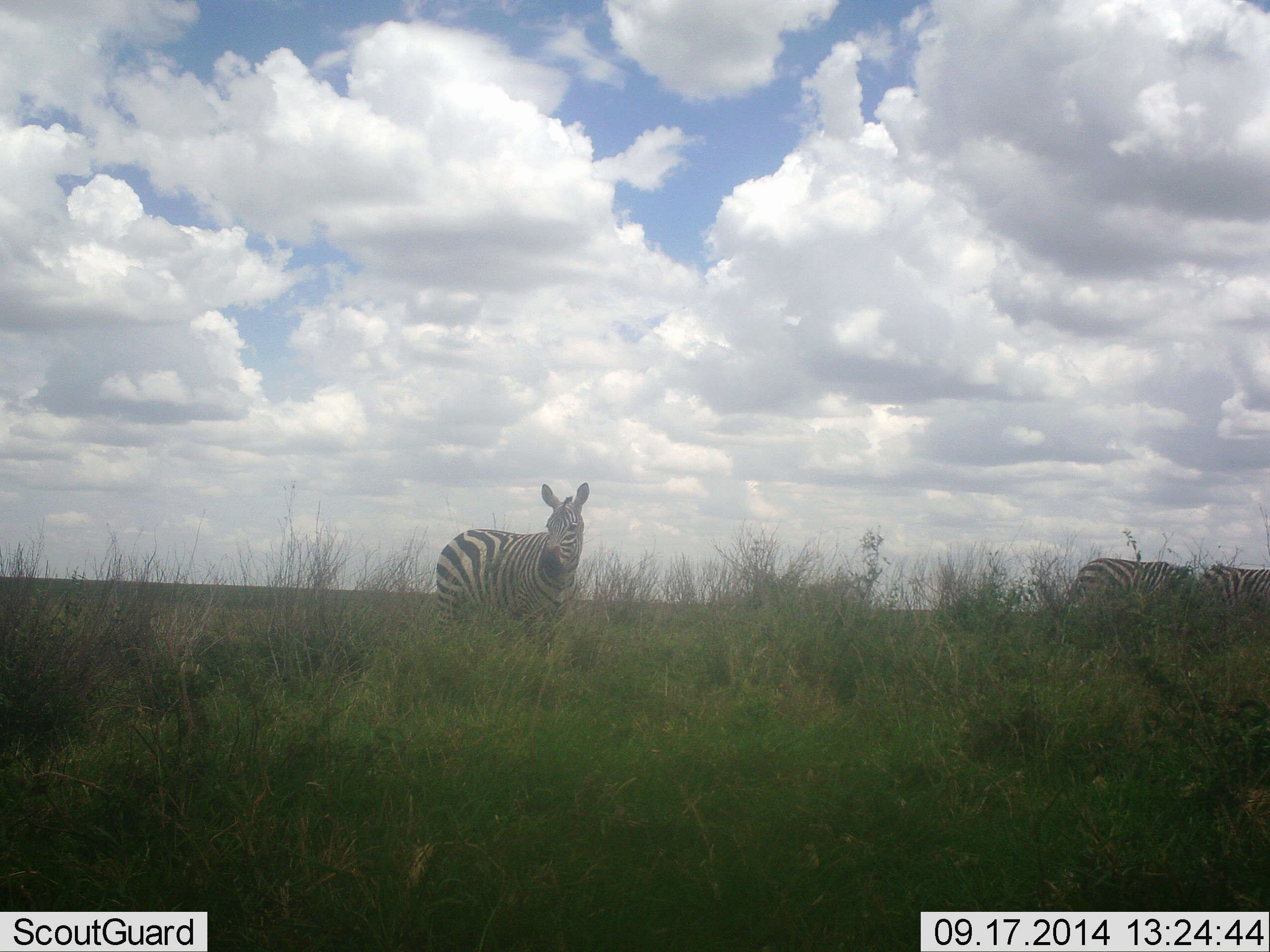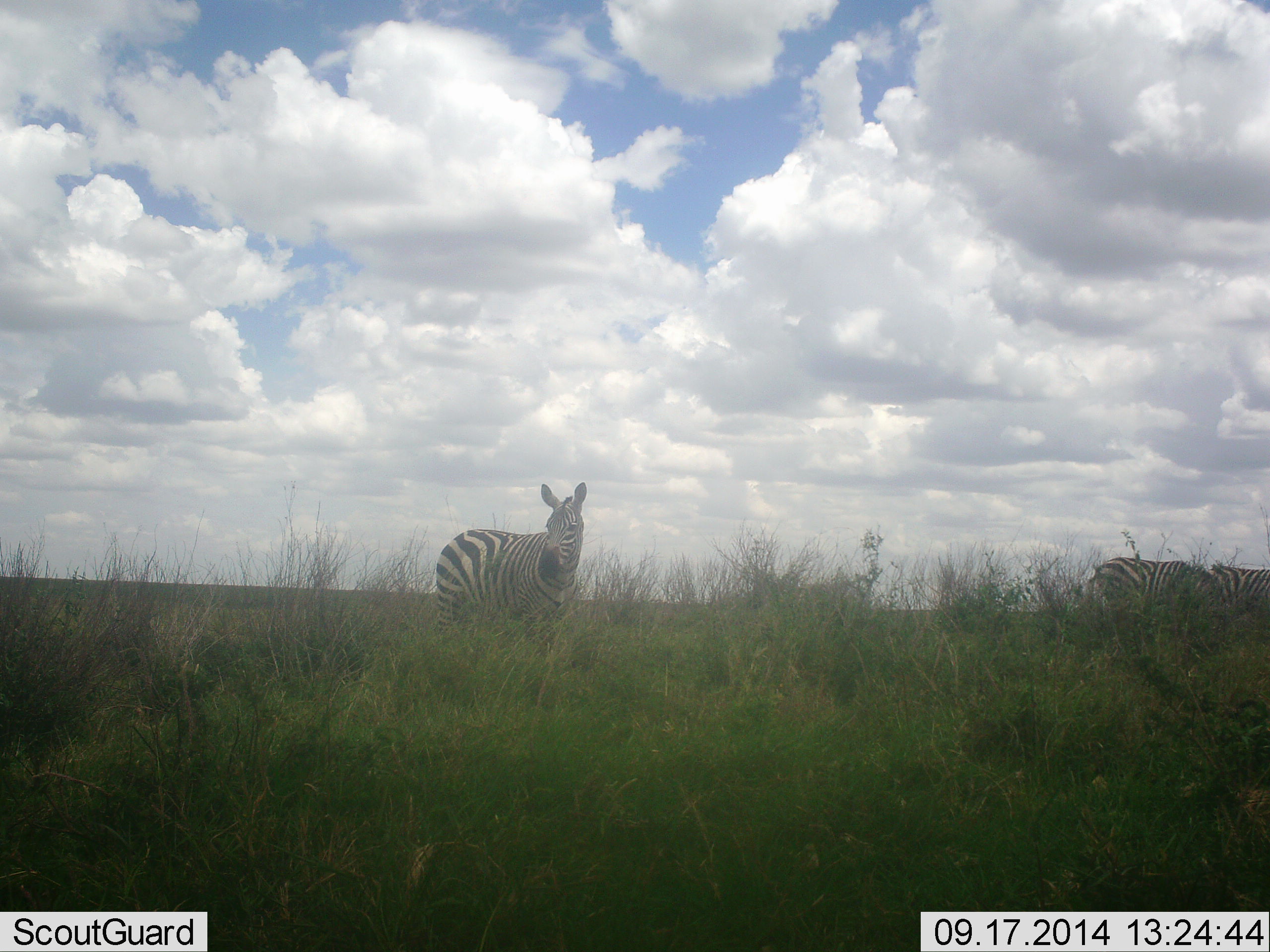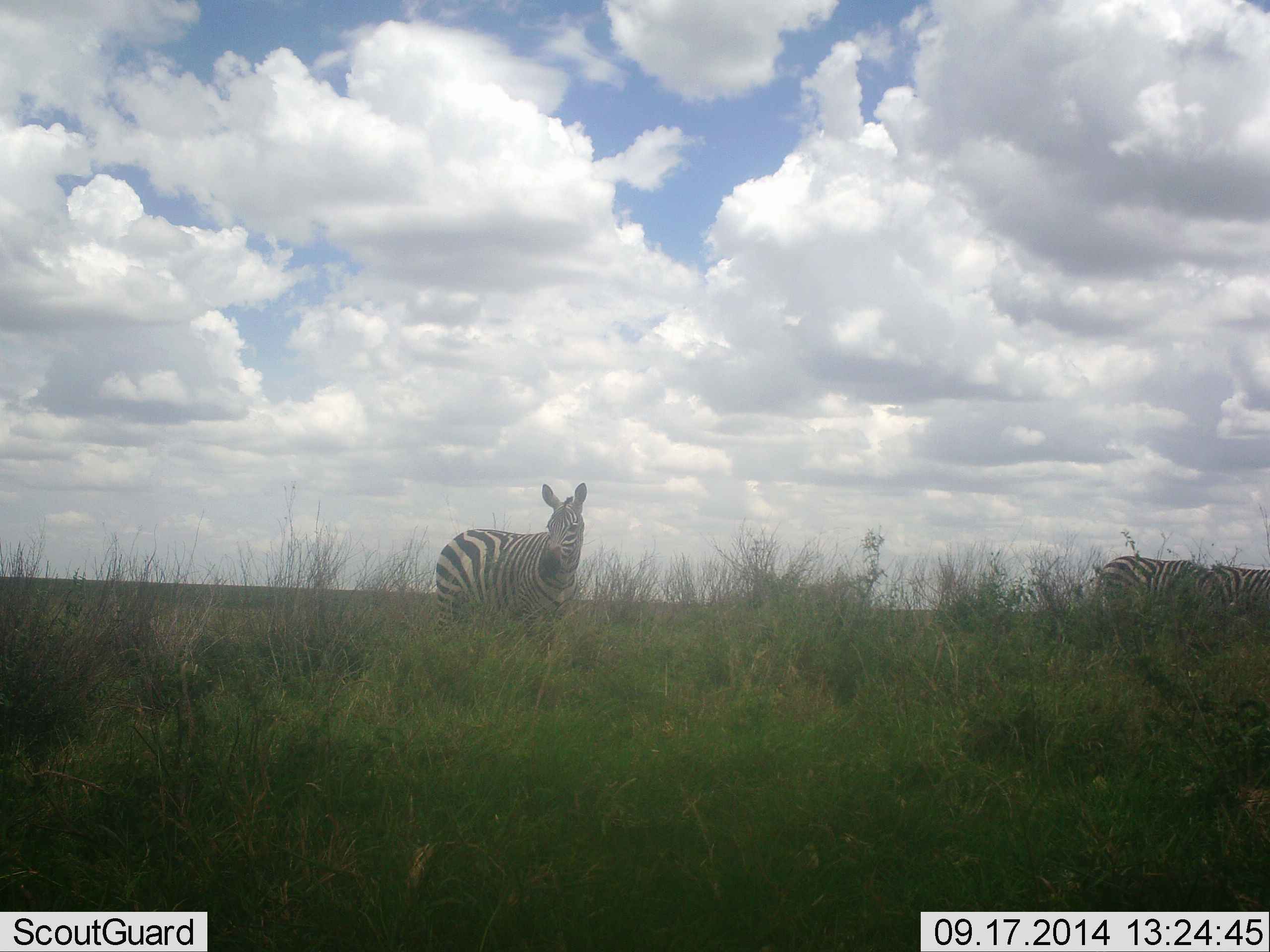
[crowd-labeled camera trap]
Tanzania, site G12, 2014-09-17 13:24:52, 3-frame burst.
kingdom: Animalia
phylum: Chordata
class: Mammalia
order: Perissodactyla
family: Equidae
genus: Equus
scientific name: Equus quagga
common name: plains zebra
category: zebra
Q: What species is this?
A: Zebra (plains zebra) (Equus quagga).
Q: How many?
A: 3.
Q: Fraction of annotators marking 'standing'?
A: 100%.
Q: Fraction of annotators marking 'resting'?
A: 0%.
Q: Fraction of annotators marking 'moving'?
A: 10%.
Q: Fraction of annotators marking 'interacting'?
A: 0%.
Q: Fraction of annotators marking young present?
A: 0%.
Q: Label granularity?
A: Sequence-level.